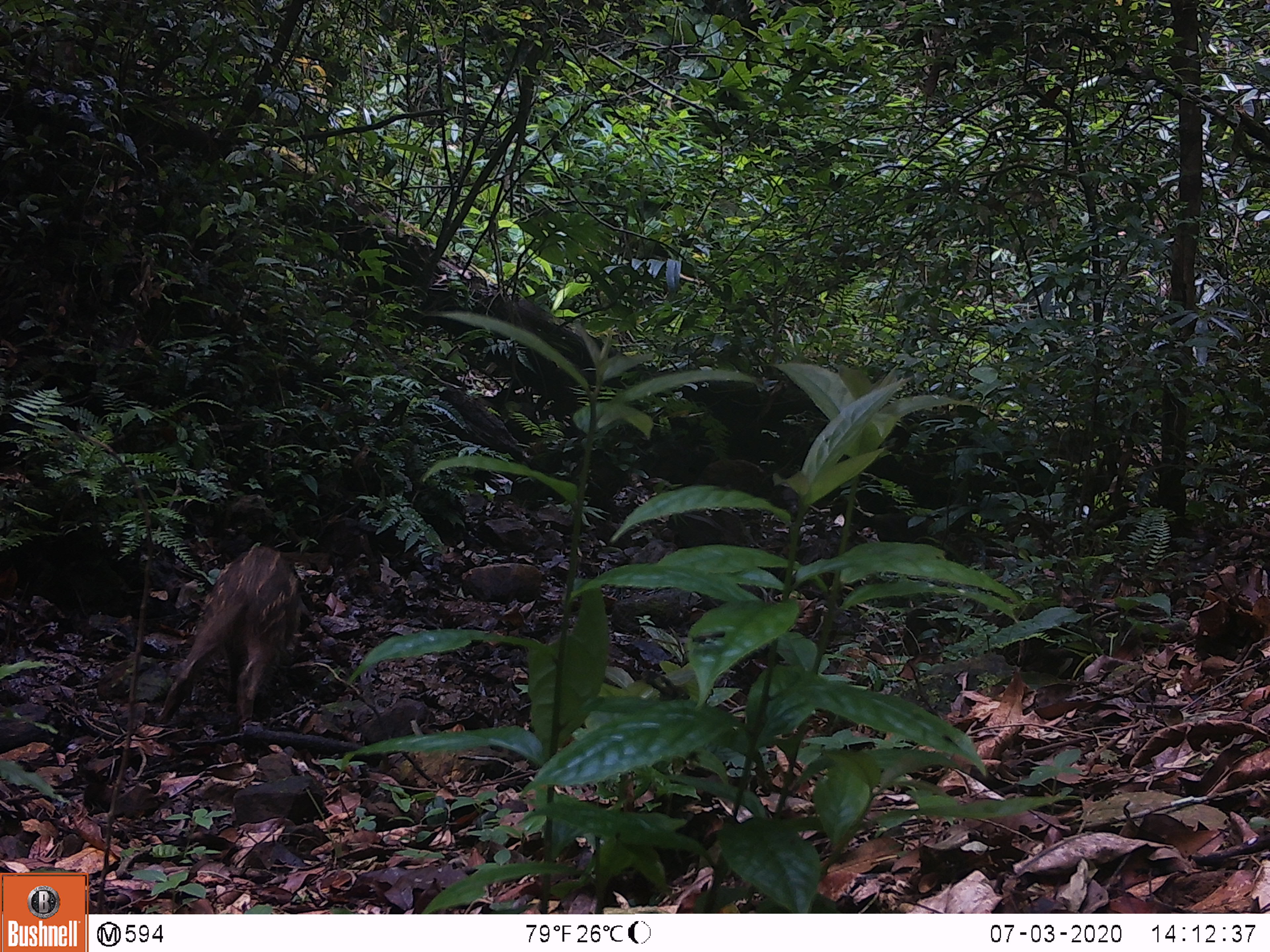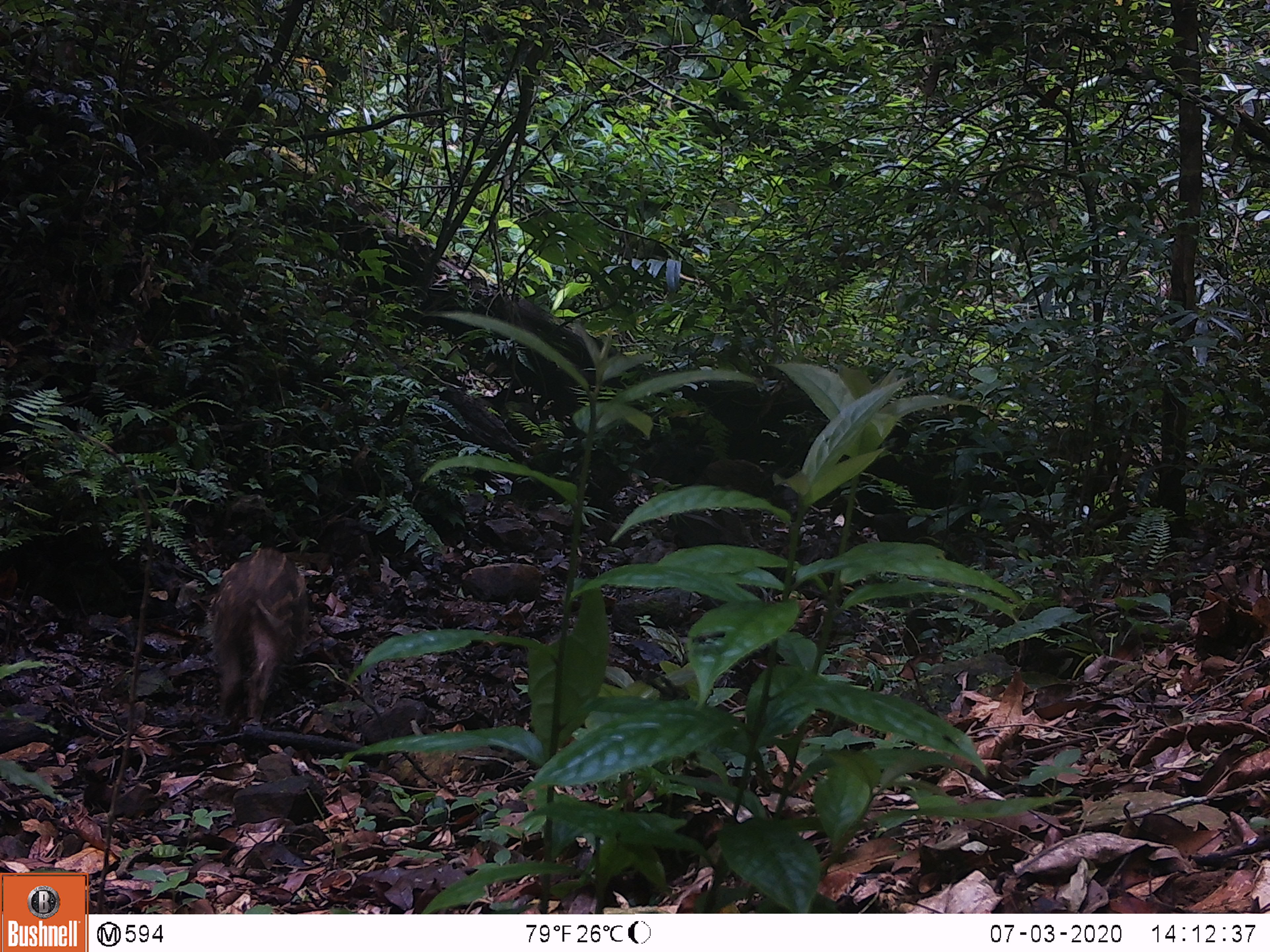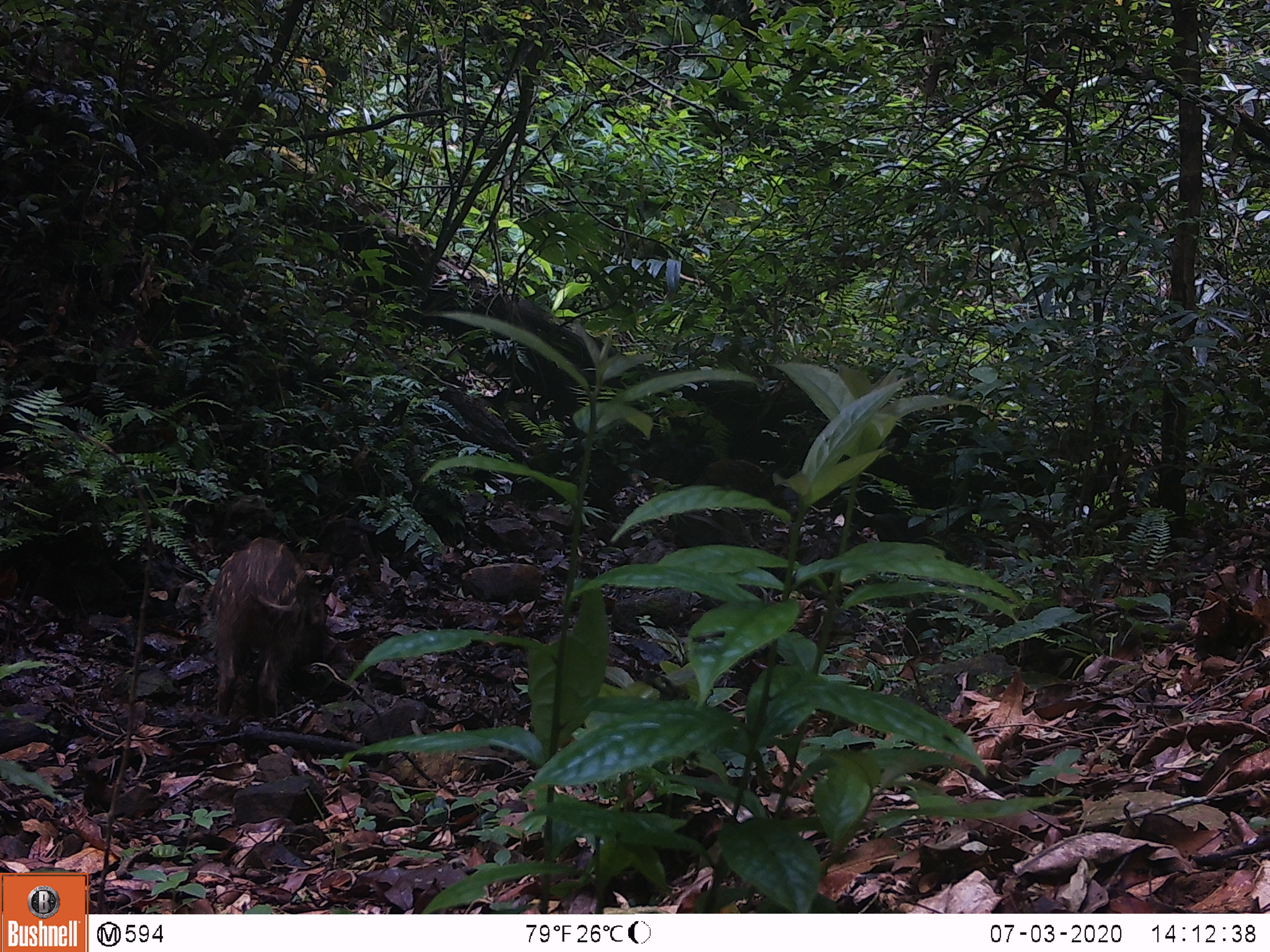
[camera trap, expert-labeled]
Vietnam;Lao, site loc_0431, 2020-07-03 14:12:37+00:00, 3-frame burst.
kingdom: Animalia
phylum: Chordata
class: Mammalia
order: Artiodactyla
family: Suidae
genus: Sus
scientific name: Sus scrofa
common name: eurasian wild pig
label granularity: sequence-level